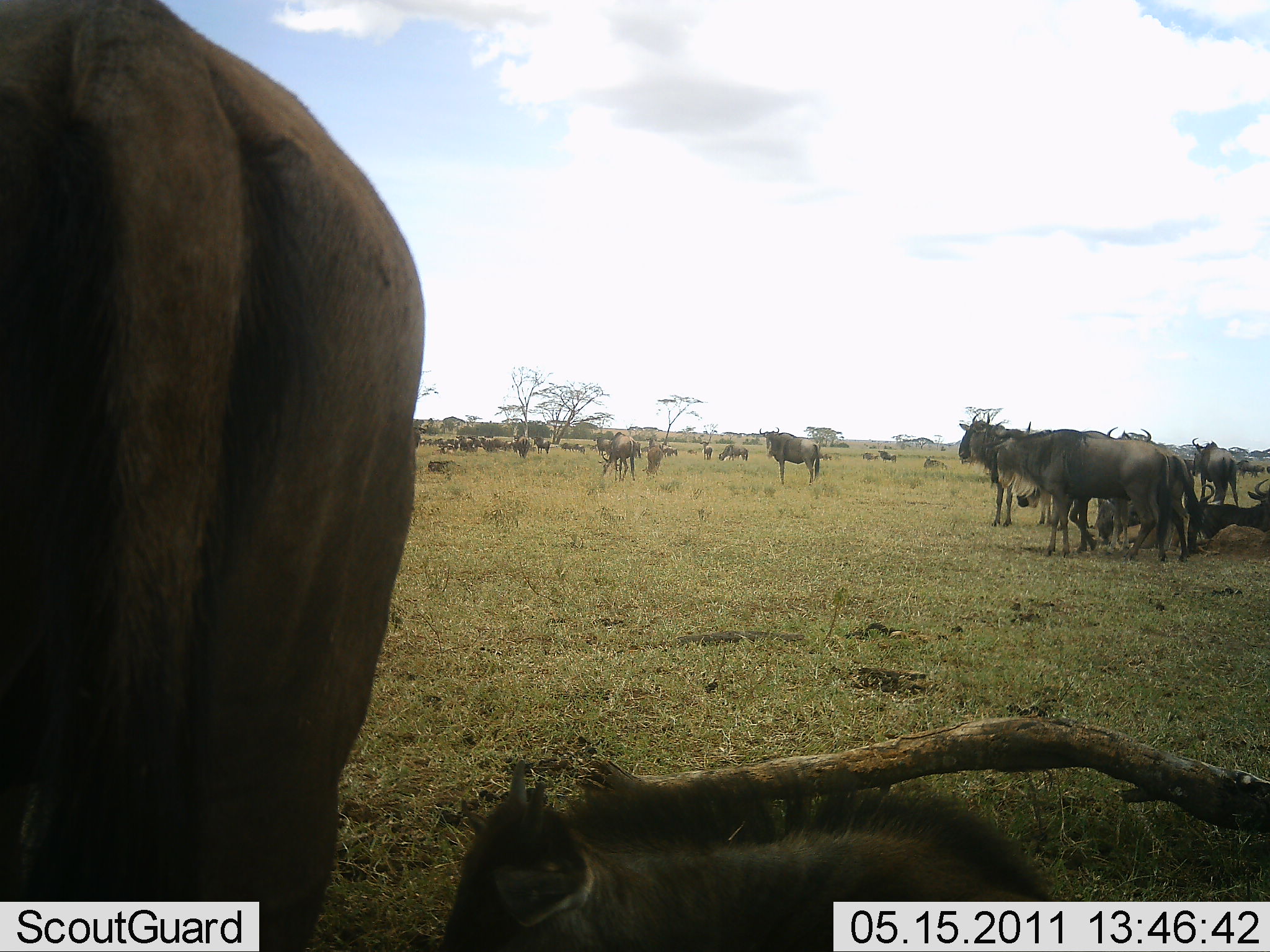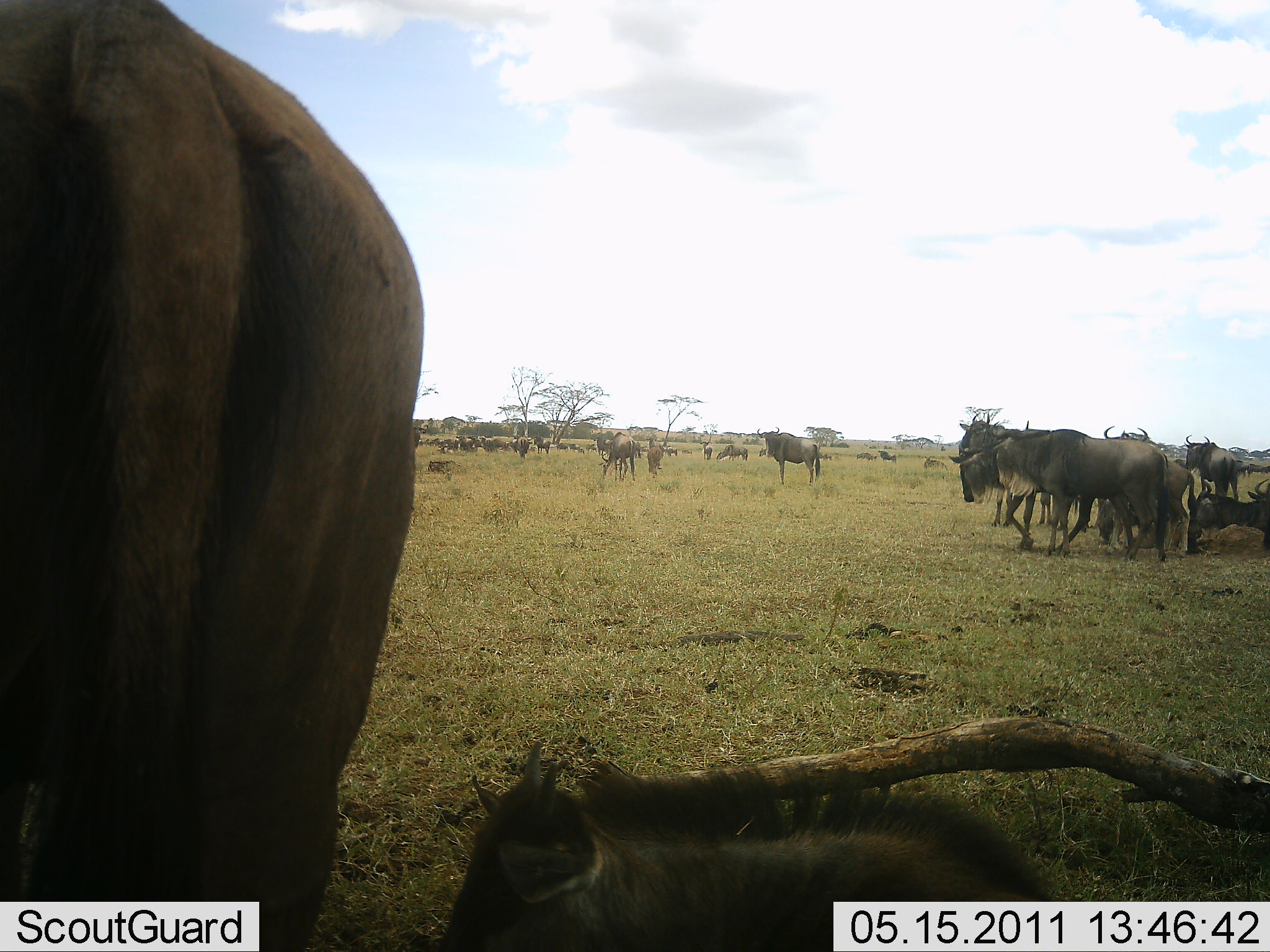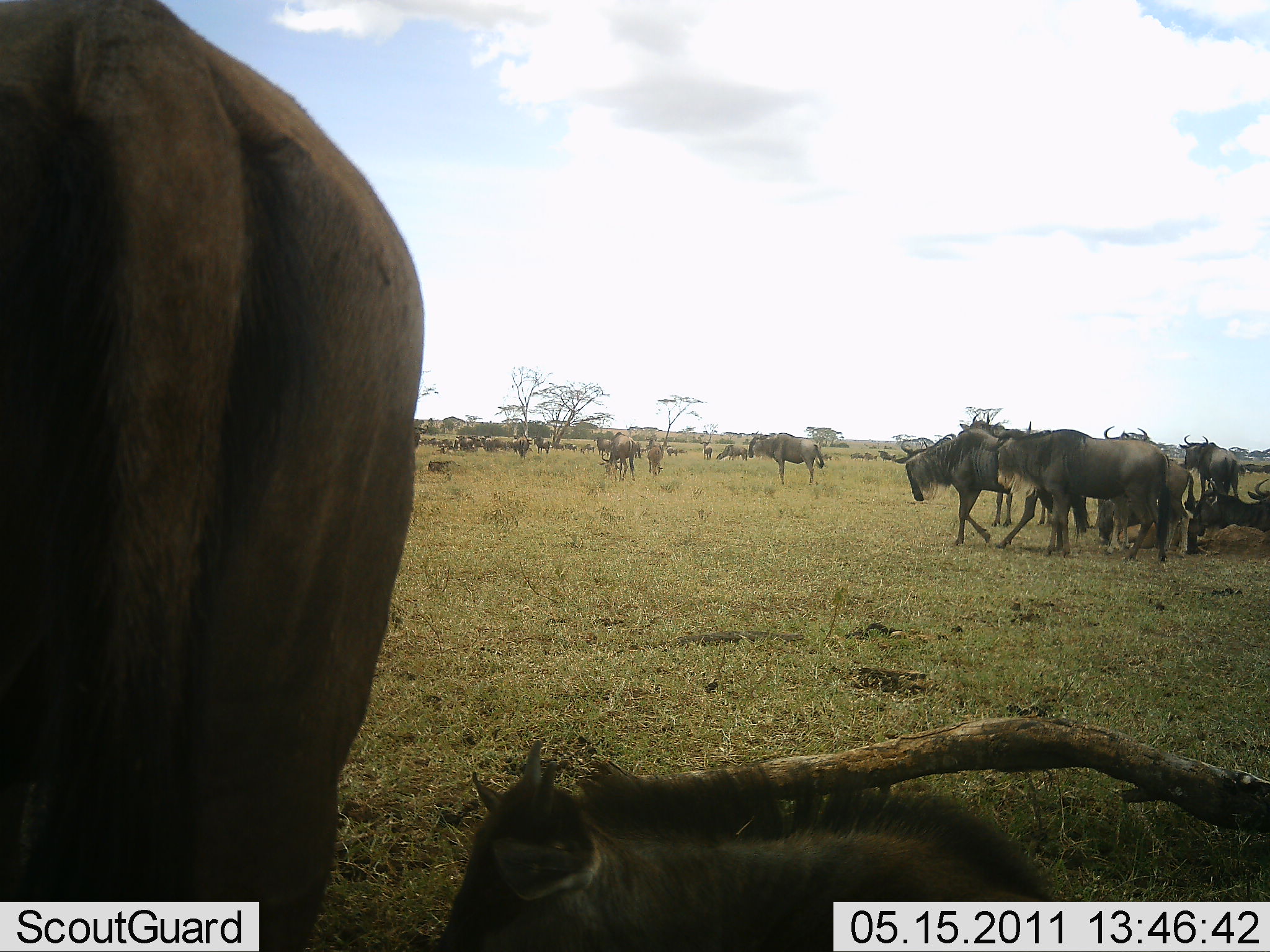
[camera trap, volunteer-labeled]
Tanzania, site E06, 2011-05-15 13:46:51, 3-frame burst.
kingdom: Animalia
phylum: Chordata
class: Mammalia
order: Artiodactyla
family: Bovidae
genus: Connochaetes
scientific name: Connochaetes taurinus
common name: blue wildebeest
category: wildebeest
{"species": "wildebeest (blue wildebeest) (Connochaetes taurinus)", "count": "11-50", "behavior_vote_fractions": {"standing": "83%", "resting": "33%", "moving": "67%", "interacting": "8%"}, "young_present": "25%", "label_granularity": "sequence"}